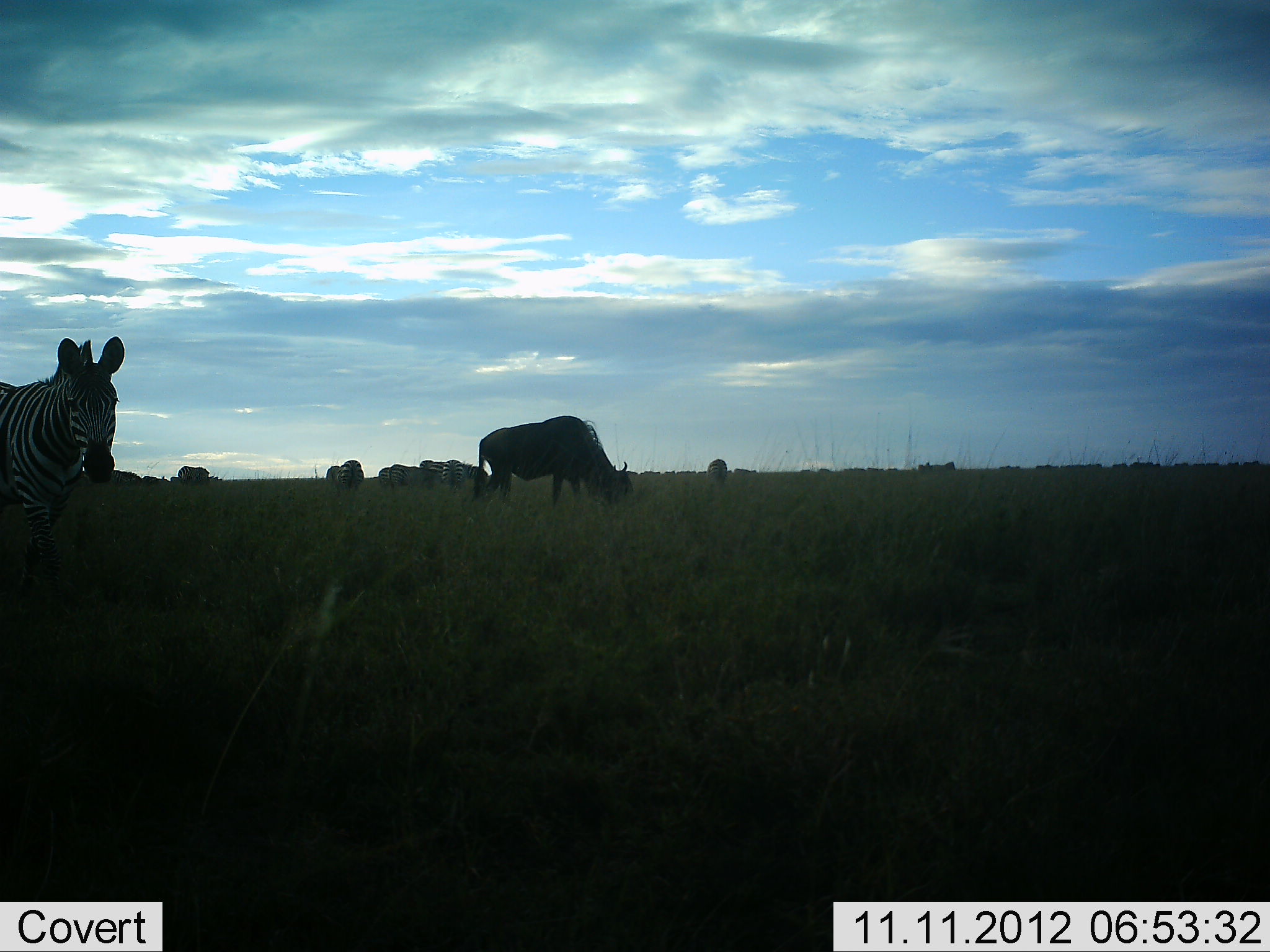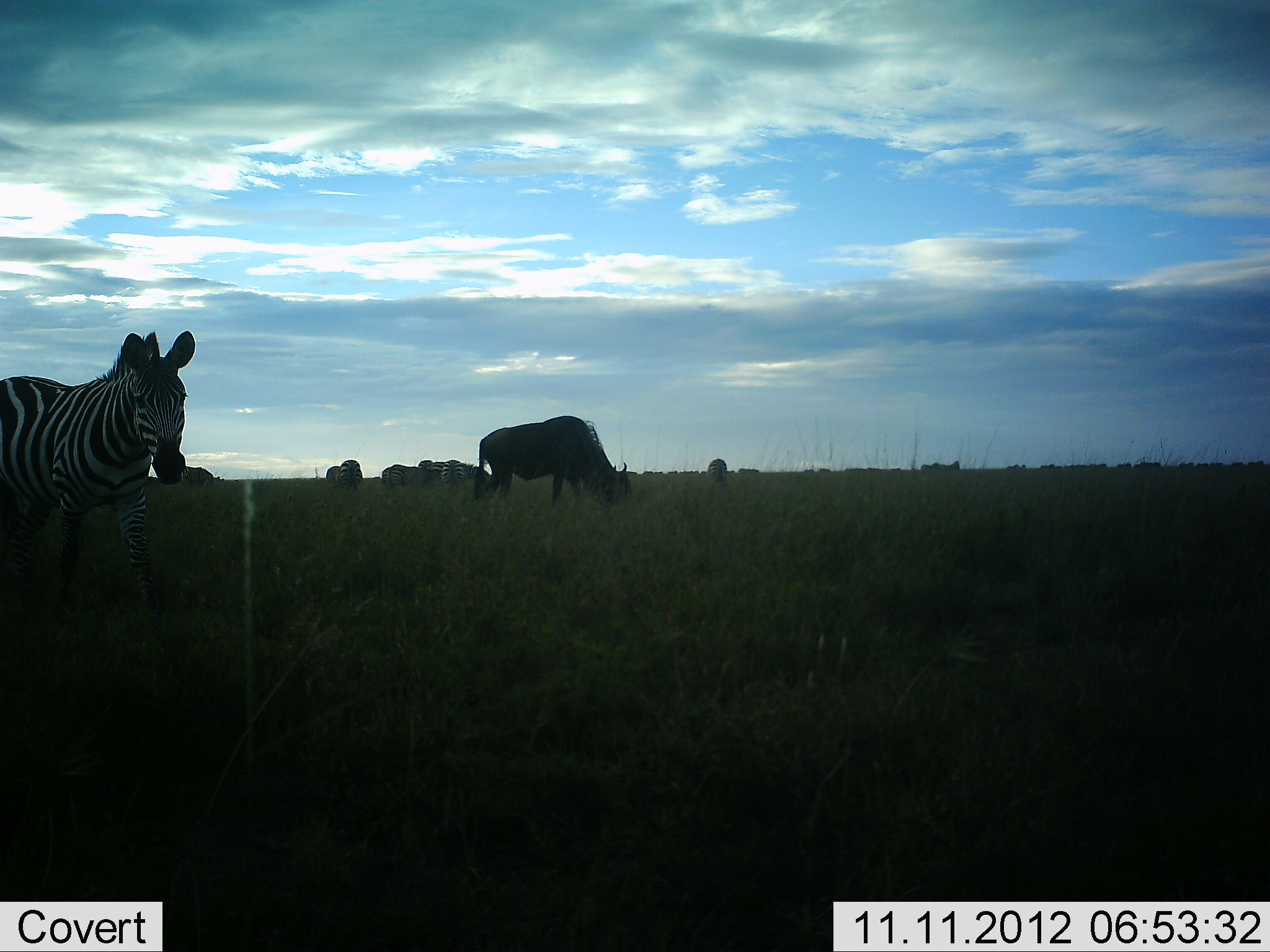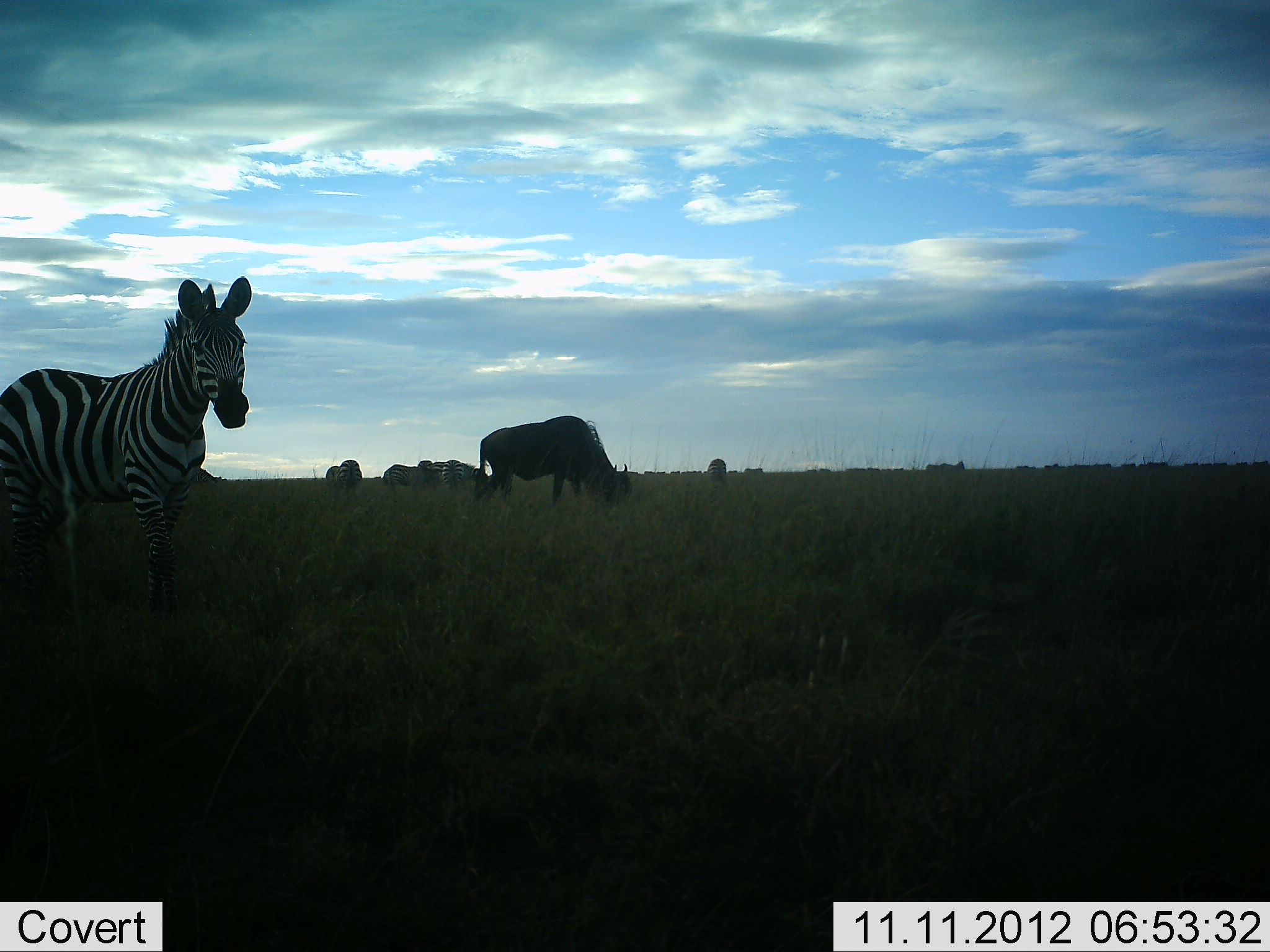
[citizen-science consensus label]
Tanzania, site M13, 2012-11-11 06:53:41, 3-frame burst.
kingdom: Animalia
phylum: Chordata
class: Mammalia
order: Artiodactyla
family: Bovidae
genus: Connochaetes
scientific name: Connochaetes taurinus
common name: blue wildebeest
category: wildebeest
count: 11-50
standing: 40%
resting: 0%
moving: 50%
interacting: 0%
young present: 0%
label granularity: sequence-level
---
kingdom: Animalia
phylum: Chordata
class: Mammalia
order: Perissodactyla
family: Equidae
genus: Equus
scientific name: Equus quagga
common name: plains zebra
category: zebra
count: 6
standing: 36%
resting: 0%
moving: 82%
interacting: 0%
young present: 0%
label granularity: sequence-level